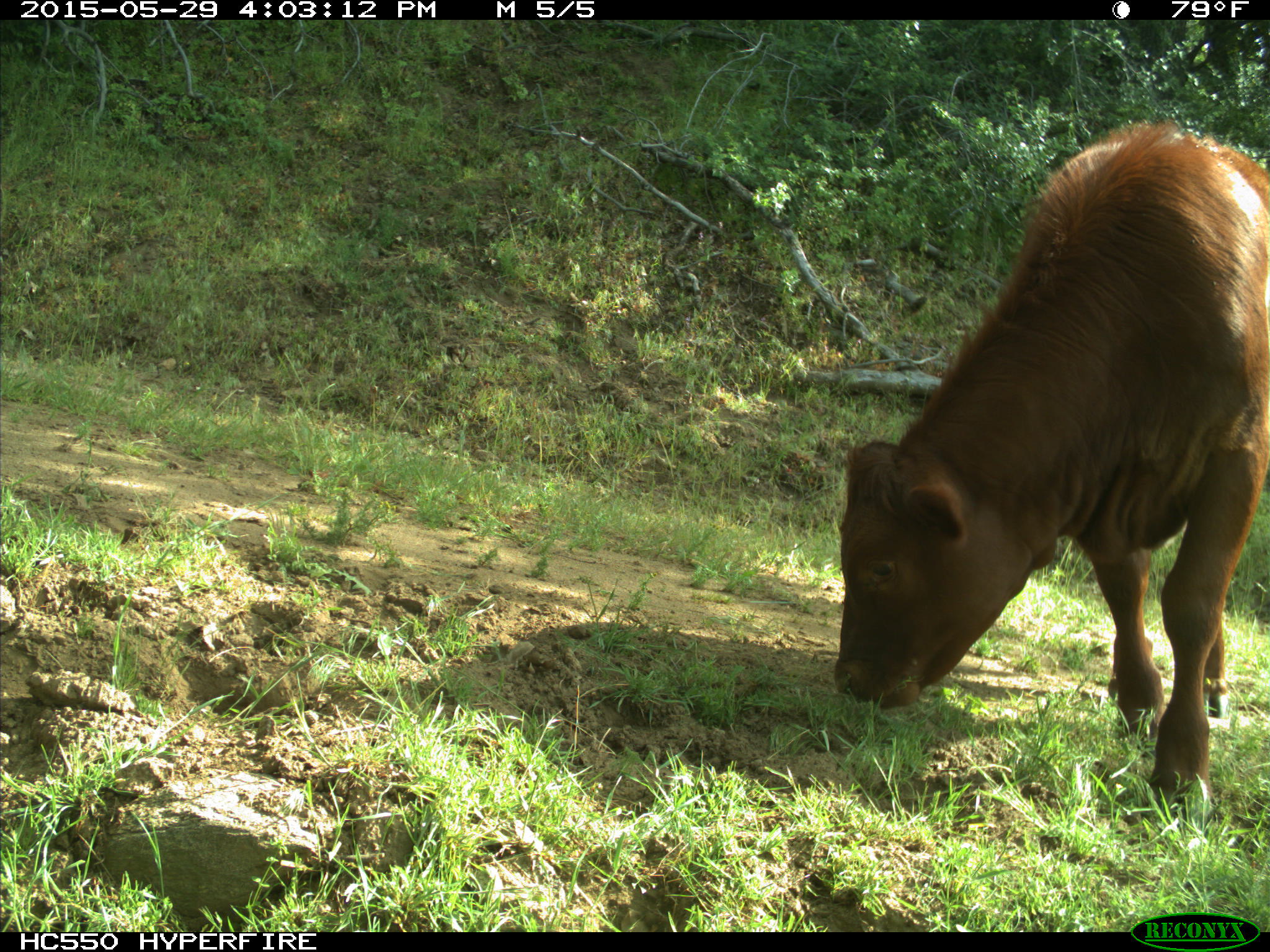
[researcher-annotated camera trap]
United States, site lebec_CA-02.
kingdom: Animalia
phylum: Chordata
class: Mammalia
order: Artiodactyla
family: Bovidae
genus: Bos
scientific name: Bos taurus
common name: domestic cow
Bos taurus (domestic cow).